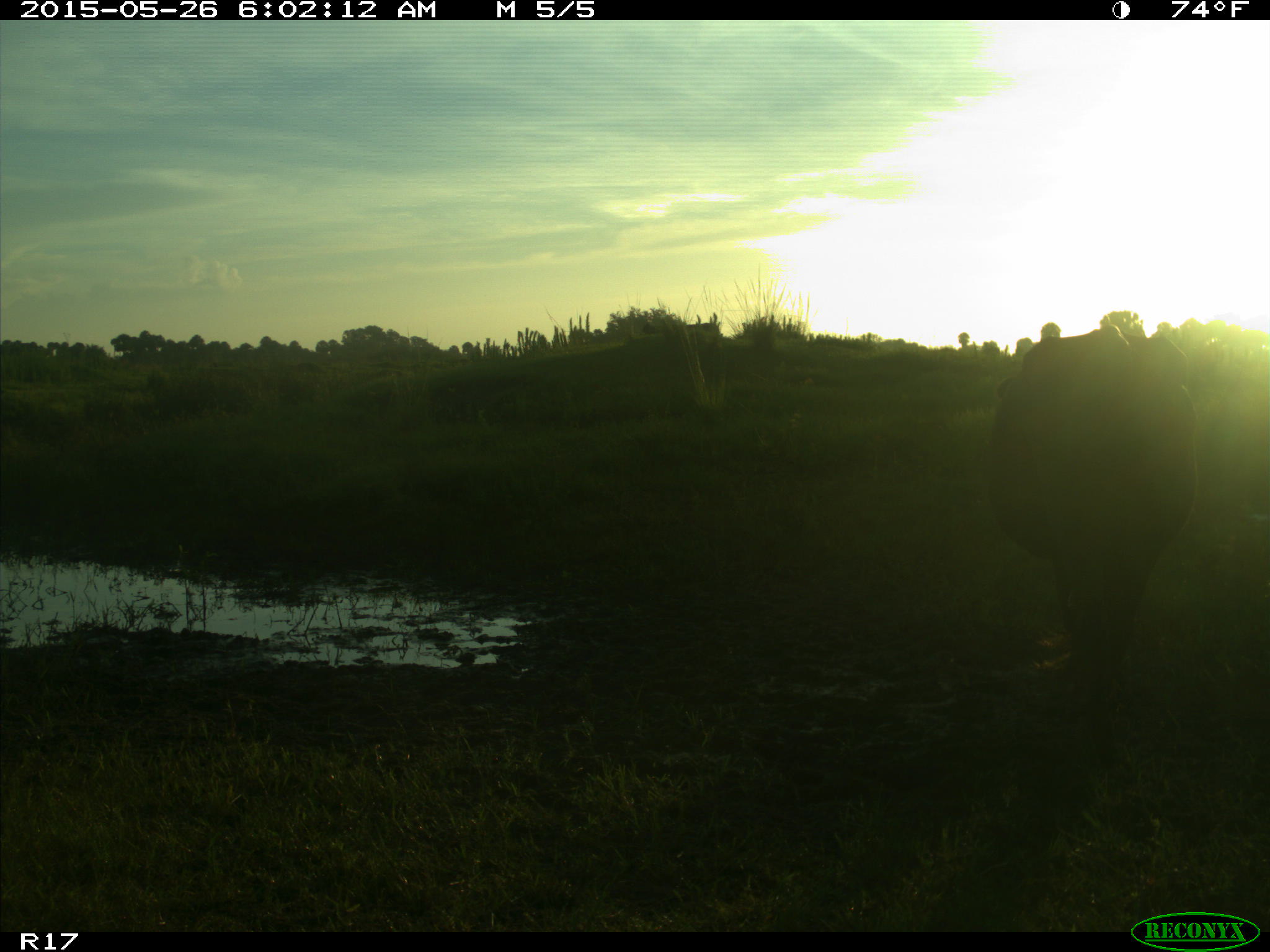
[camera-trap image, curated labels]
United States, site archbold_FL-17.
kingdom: Animalia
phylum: Chordata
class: Mammalia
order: Artiodactyla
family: Bovidae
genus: Bos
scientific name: Bos taurus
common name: domestic cow